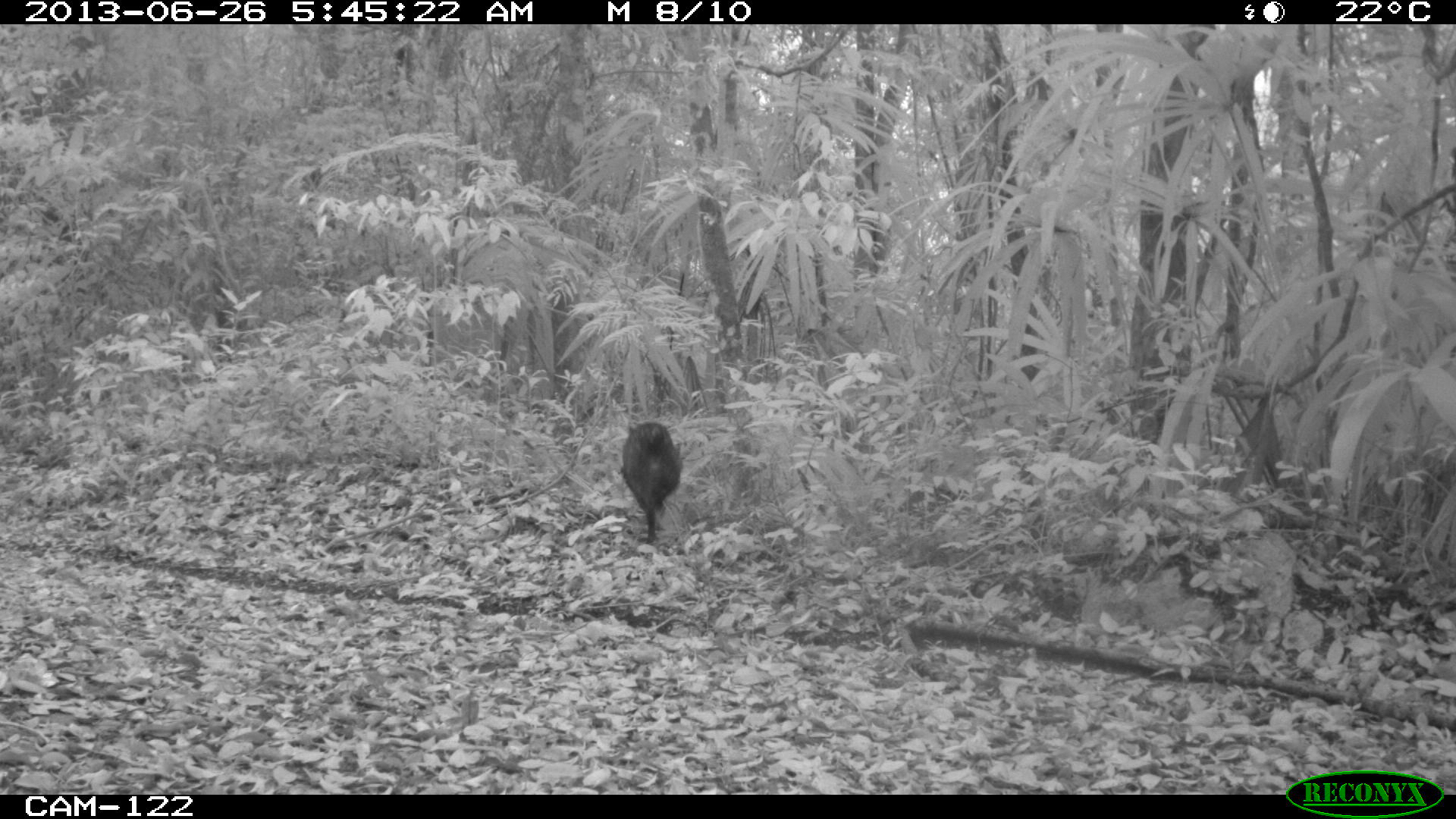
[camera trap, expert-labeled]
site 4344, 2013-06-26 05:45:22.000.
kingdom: Animalia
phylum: Chordata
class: Mammalia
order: Artiodactyla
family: Tayassuidae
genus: Pecari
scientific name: Pecari tajacu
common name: collared peccary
Pecari tajacu (collared peccary), count 7.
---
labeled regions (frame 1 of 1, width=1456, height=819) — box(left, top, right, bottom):
pecari tajacu: box(621, 420, 683, 542)